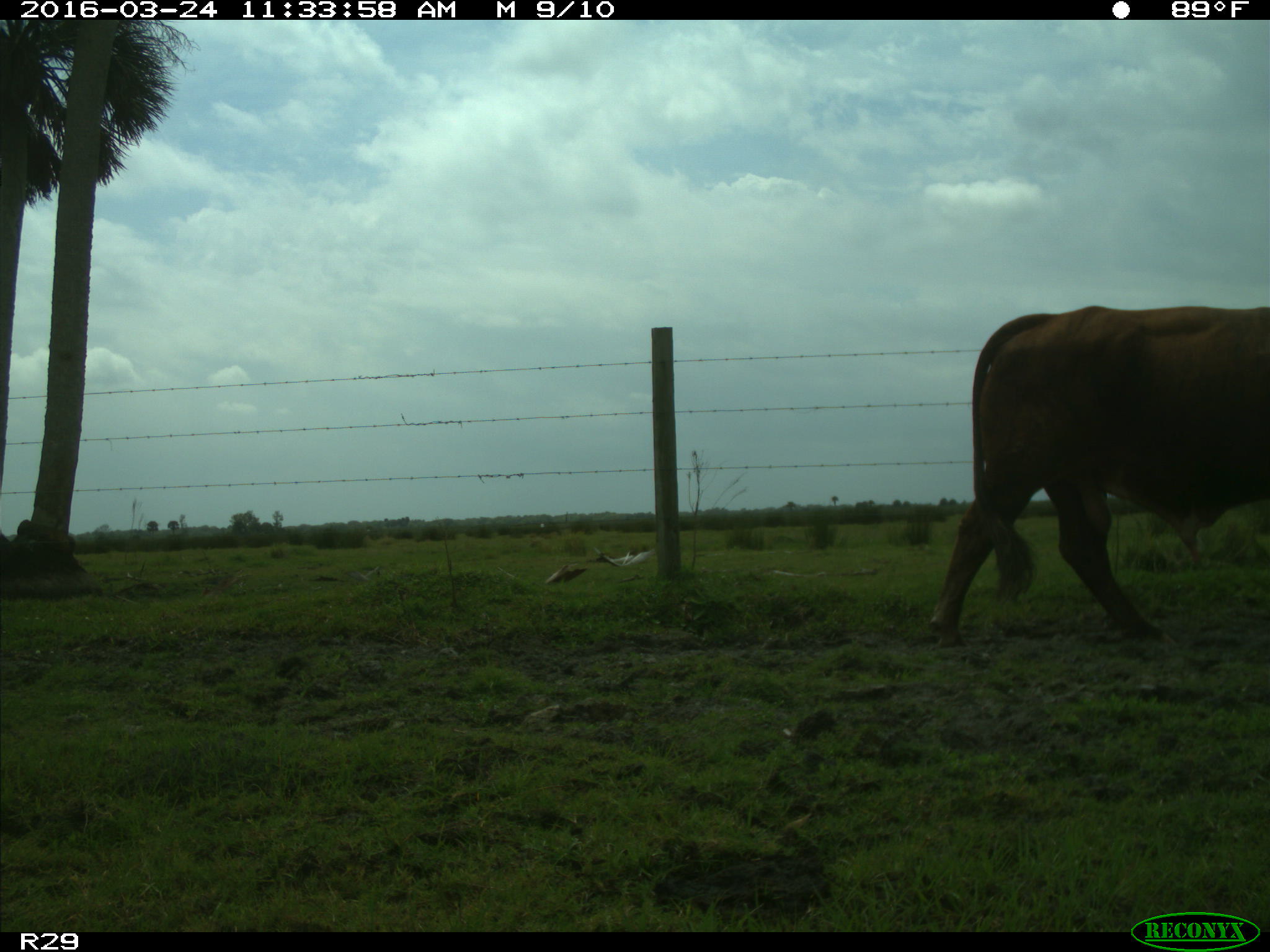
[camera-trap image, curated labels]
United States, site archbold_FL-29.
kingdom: Animalia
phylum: Chordata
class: Mammalia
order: Artiodactyla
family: Bovidae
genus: Bos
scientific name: Bos taurus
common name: domestic cow